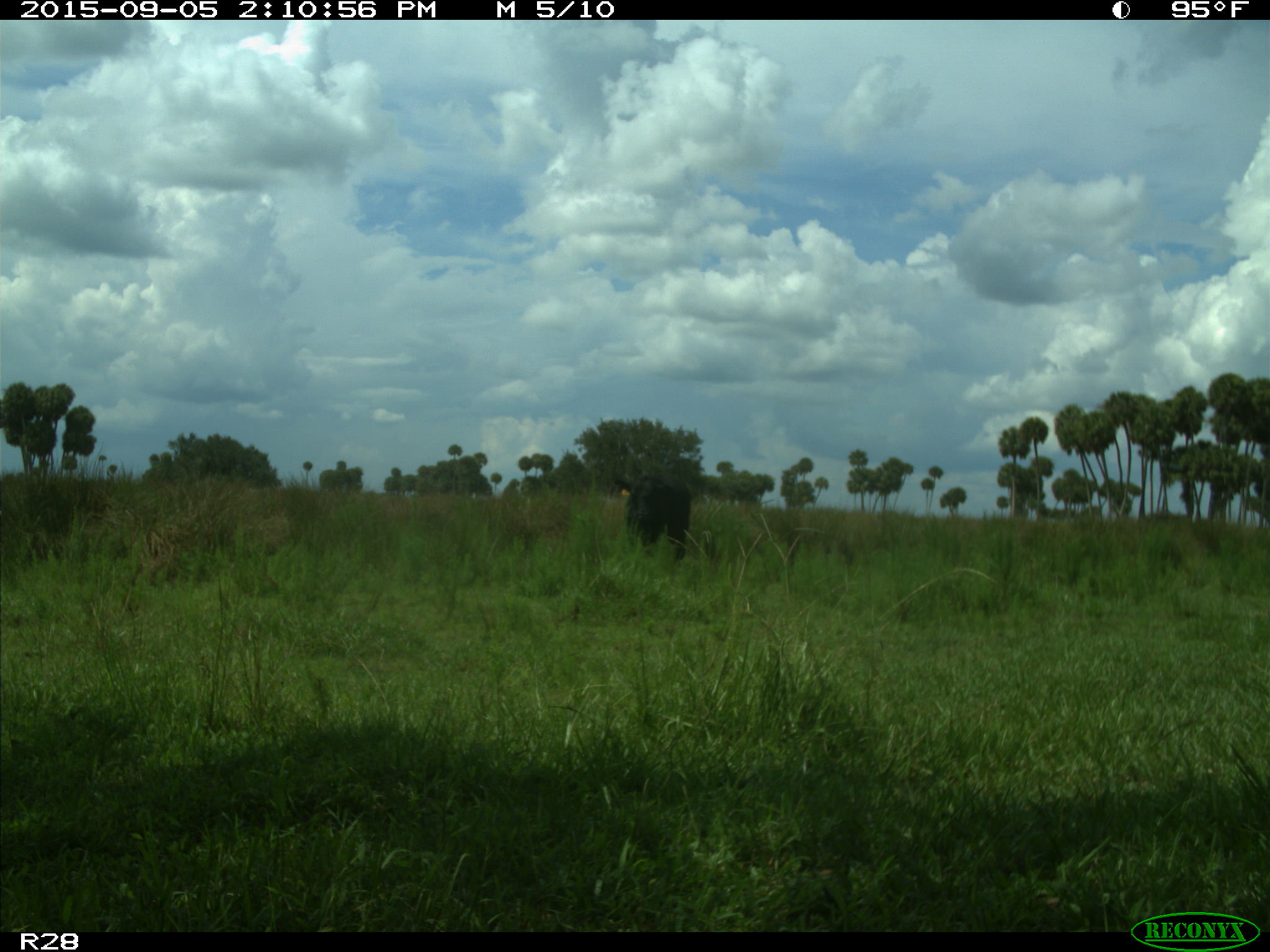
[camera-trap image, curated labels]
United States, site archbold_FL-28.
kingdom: Animalia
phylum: Chordata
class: Mammalia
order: Artiodactyla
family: Bovidae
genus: Bos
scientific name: Bos taurus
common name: domestic cow